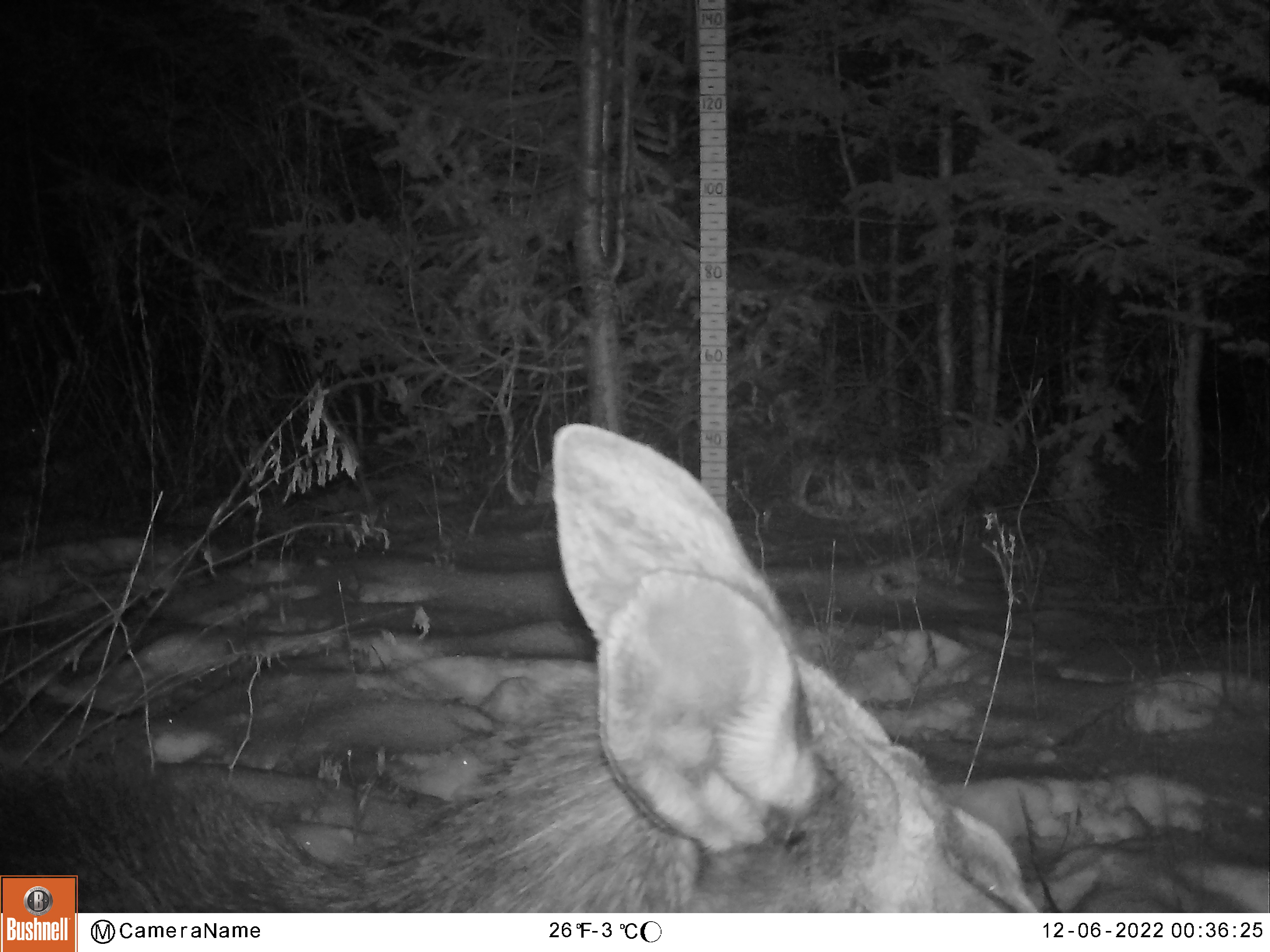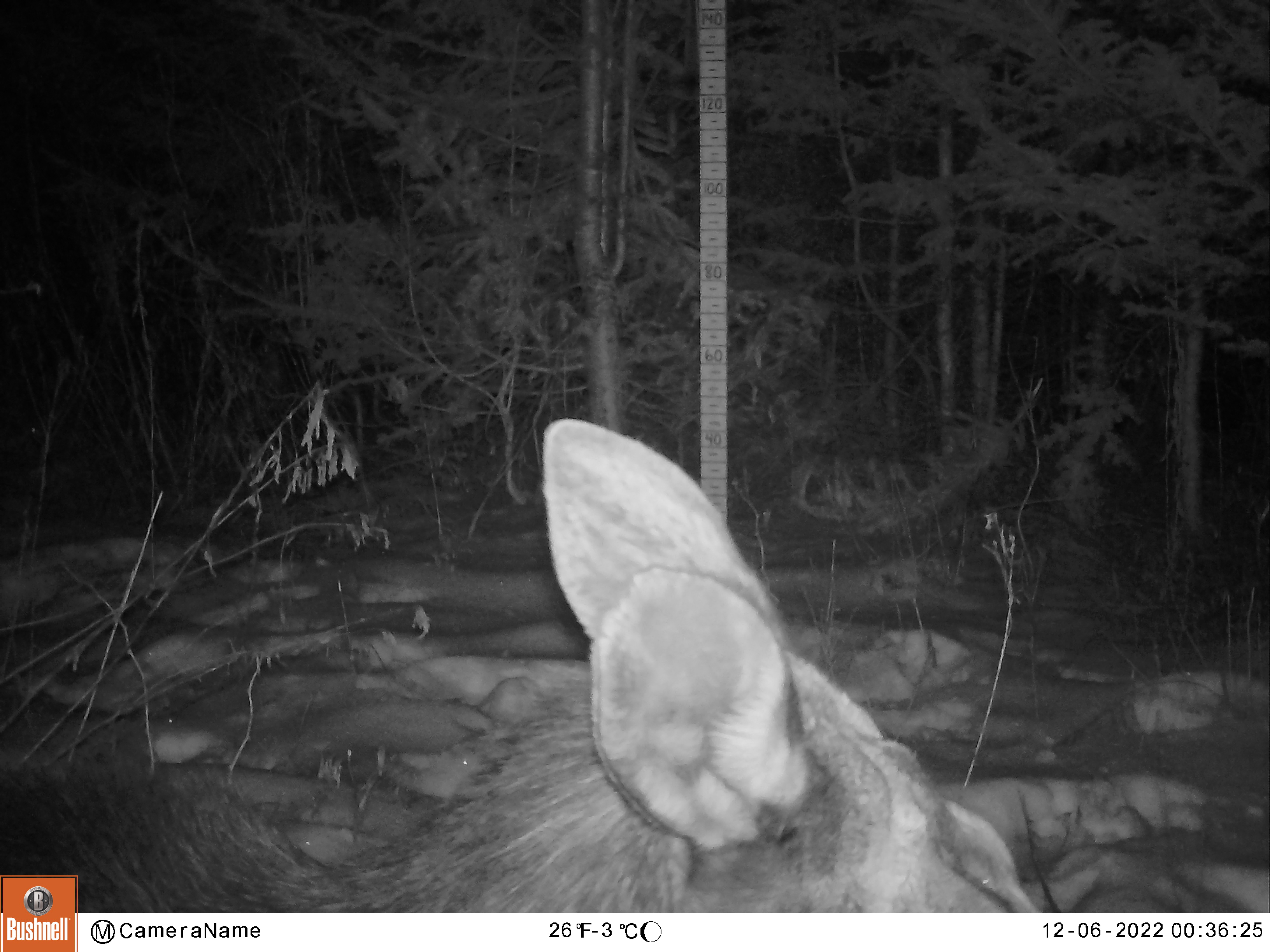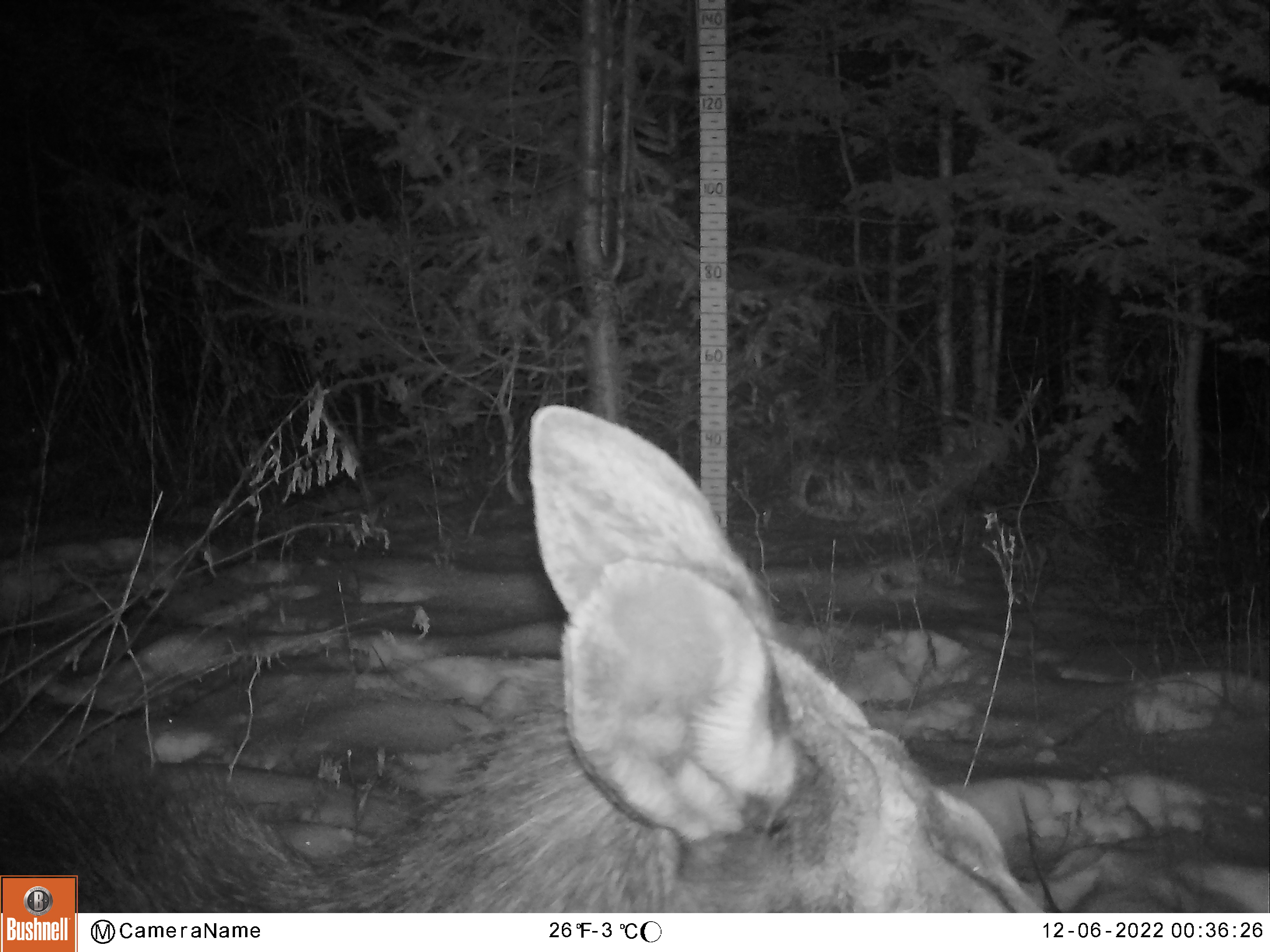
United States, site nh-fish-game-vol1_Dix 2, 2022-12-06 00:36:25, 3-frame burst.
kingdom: Animalia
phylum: Chordata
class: Mammalia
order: Artiodactyla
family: Cervidae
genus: Alces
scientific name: Alces alces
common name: moose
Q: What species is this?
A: Moose (Alces alces).